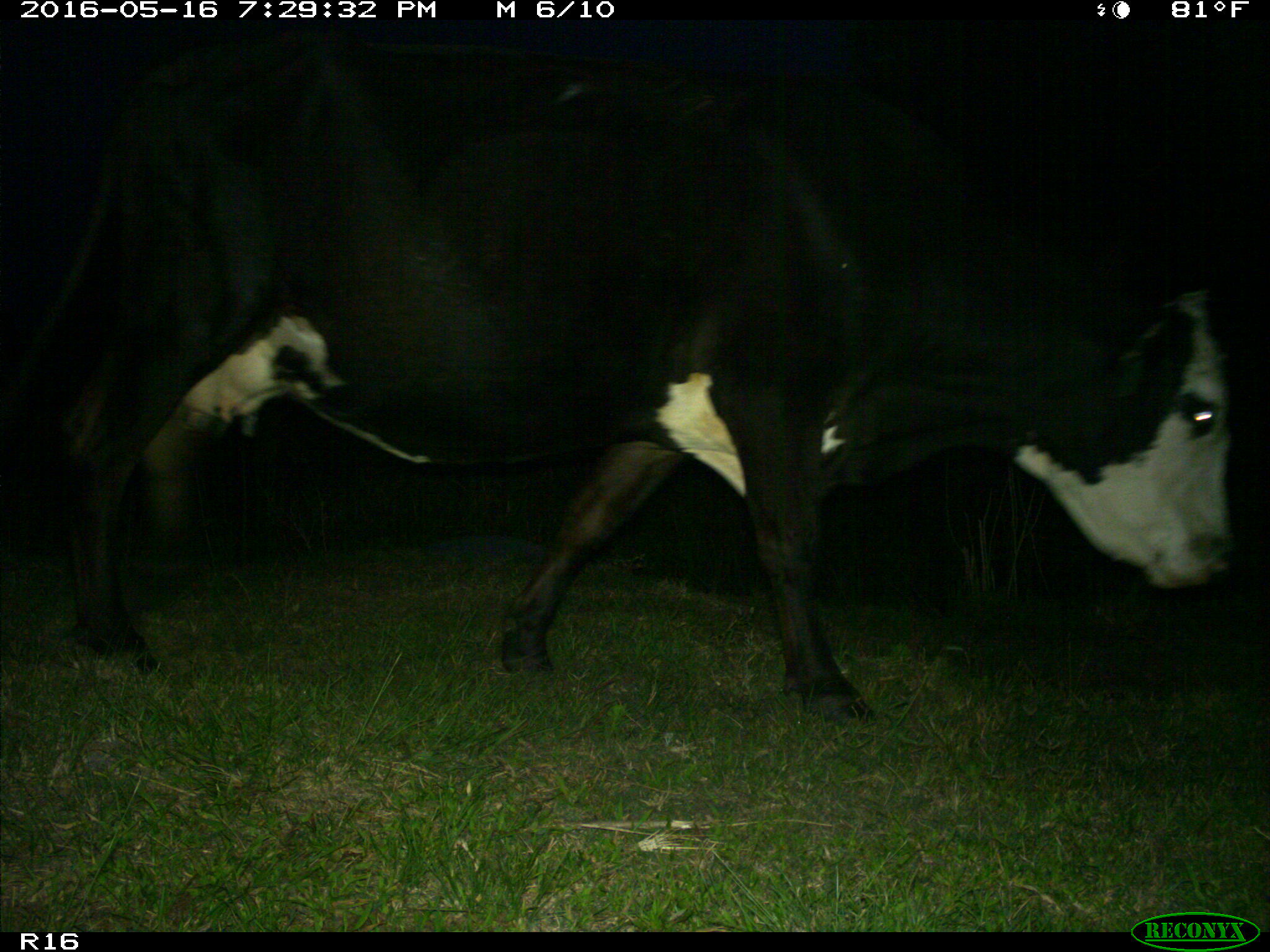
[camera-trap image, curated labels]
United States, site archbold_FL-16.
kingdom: Animalia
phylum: Chordata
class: Mammalia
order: Artiodactyla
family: Bovidae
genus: Bos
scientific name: Bos taurus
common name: domestic cow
Bos taurus (domestic cow).